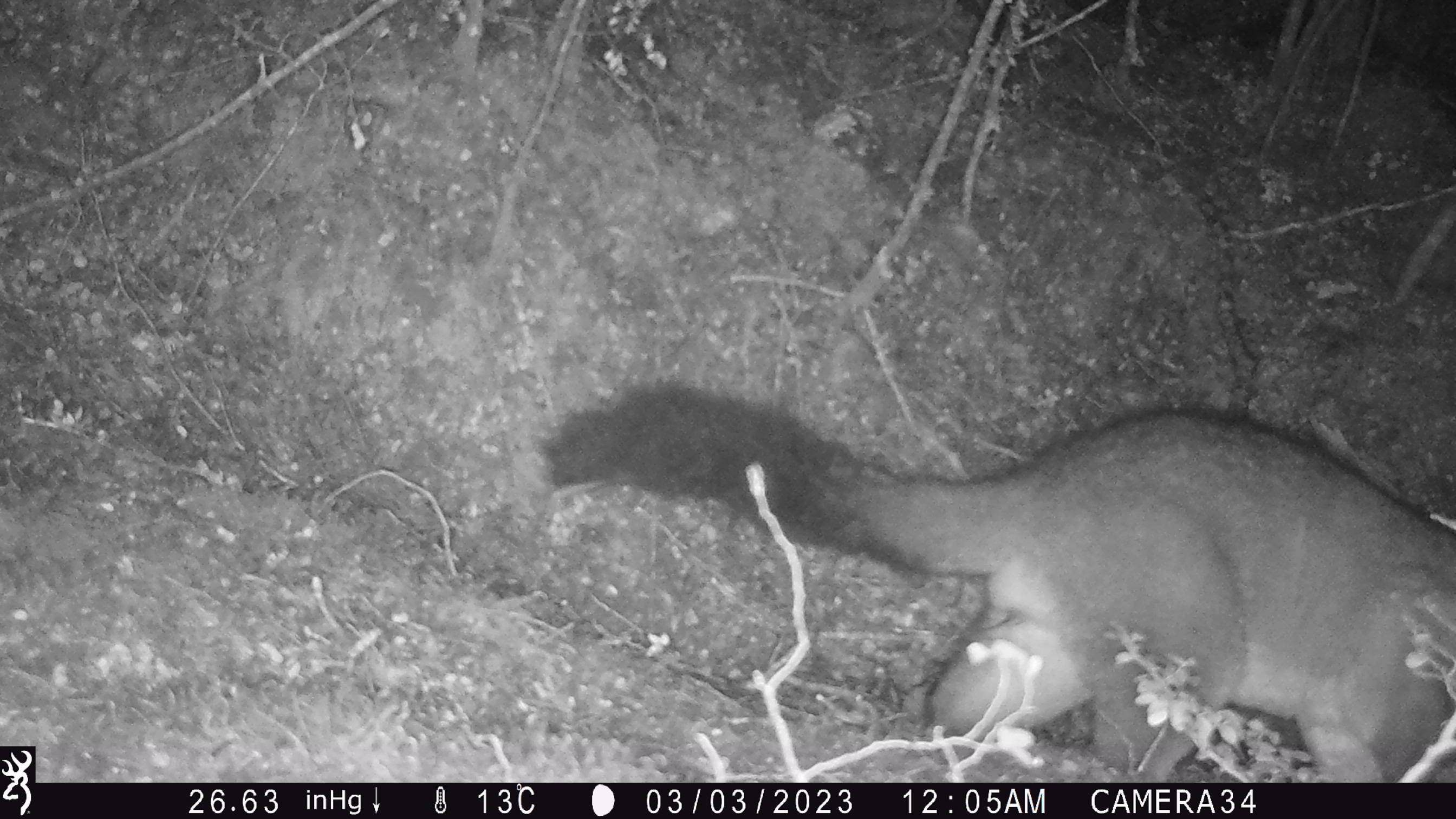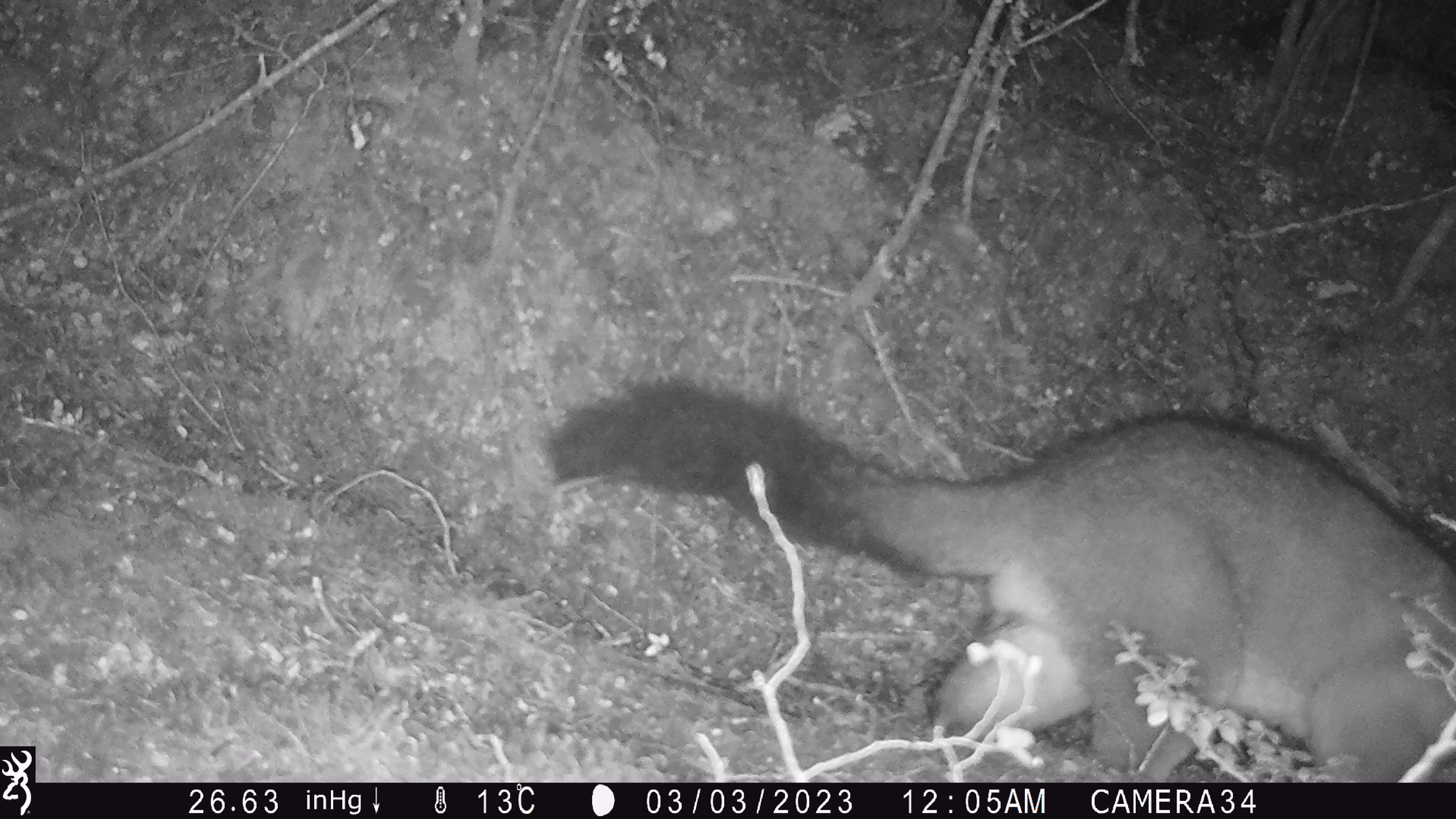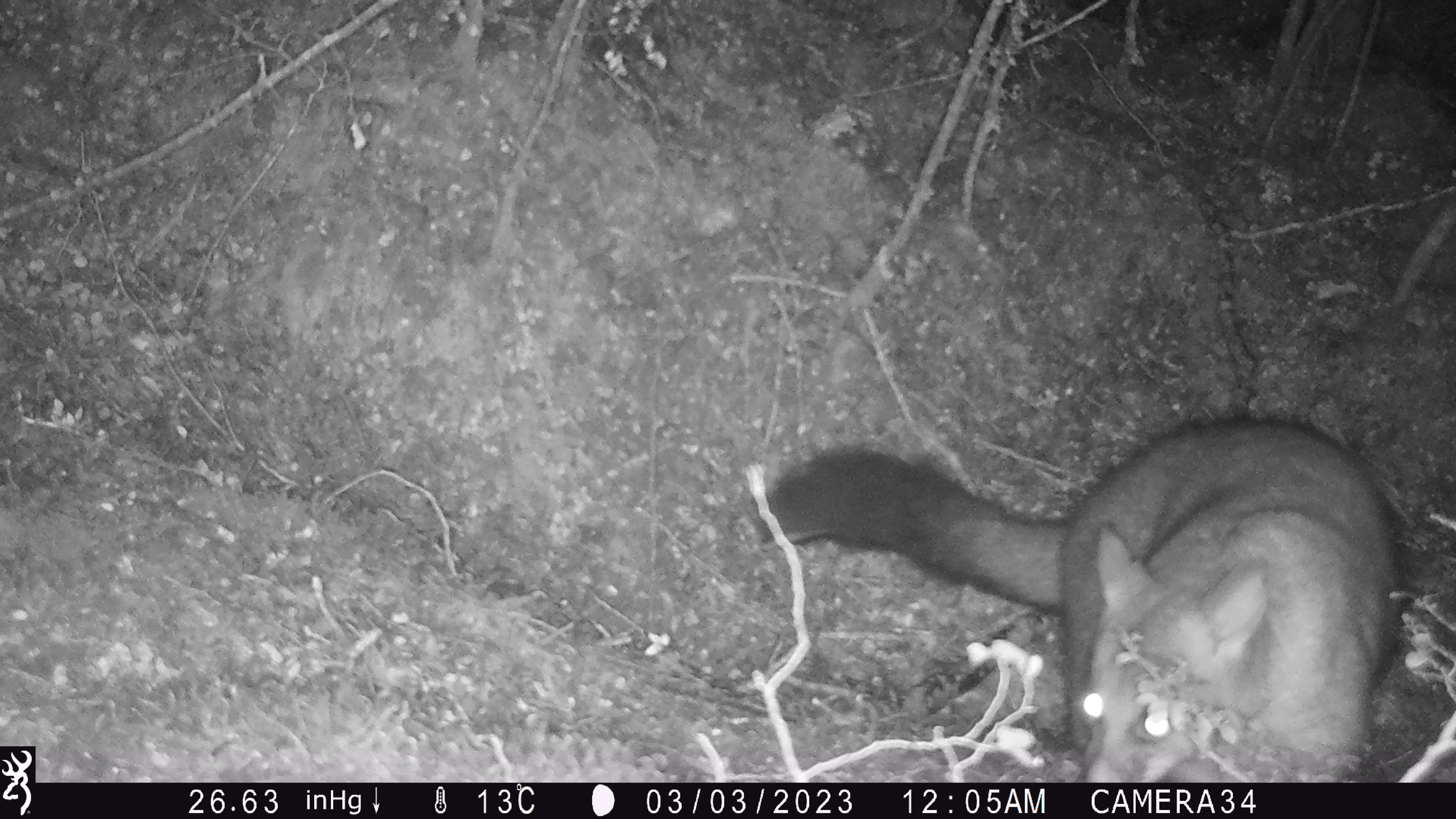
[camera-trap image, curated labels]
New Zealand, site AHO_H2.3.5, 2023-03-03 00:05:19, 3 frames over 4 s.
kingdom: Animalia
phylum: Chordata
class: Mammalia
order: Carnivora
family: Mustelidae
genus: Mustela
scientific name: Mustela erminea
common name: stoat